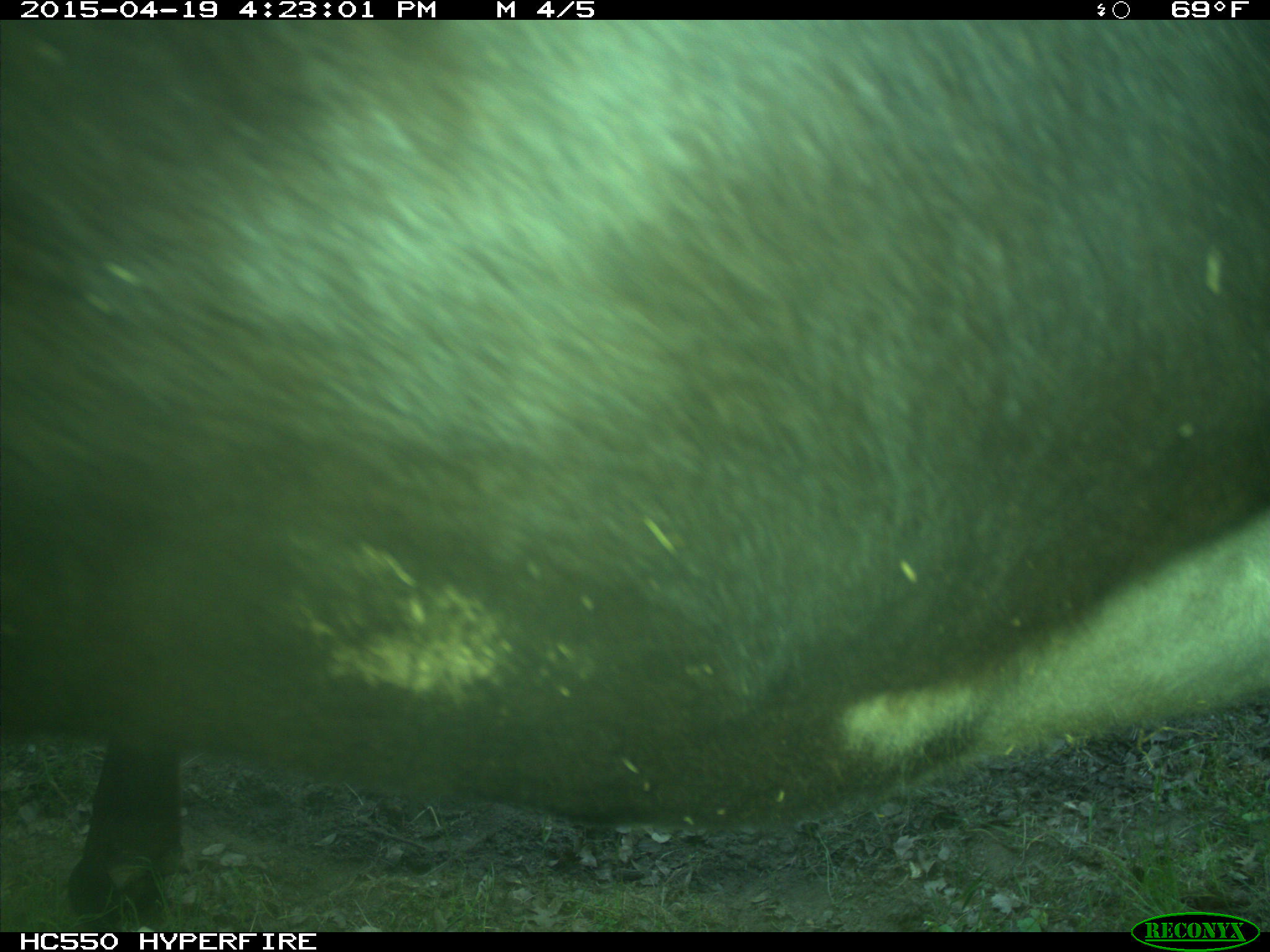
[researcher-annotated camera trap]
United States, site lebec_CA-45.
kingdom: Animalia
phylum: Chordata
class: Mammalia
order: Artiodactyla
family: Bovidae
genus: Bos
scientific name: Bos taurus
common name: domestic cow